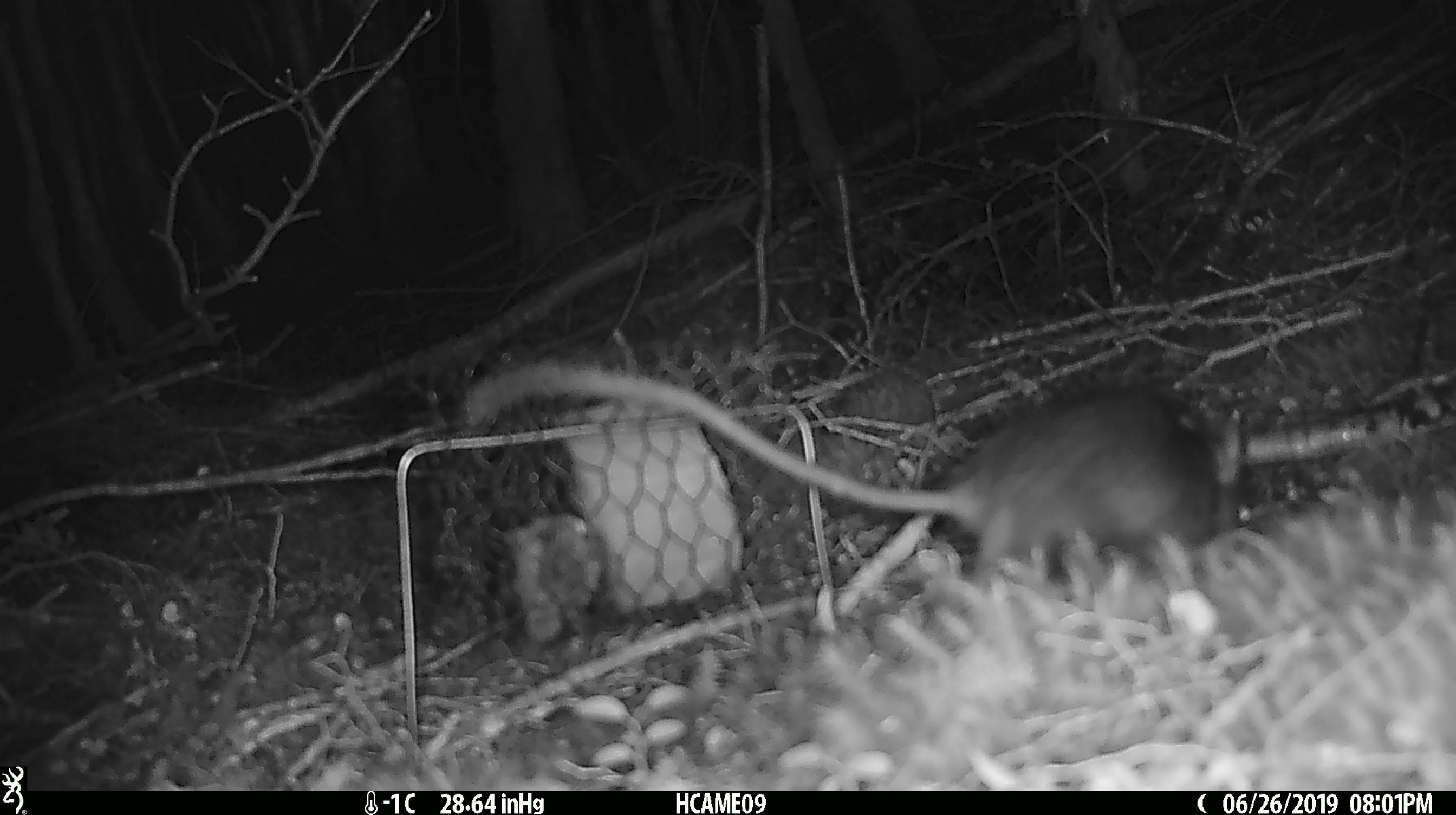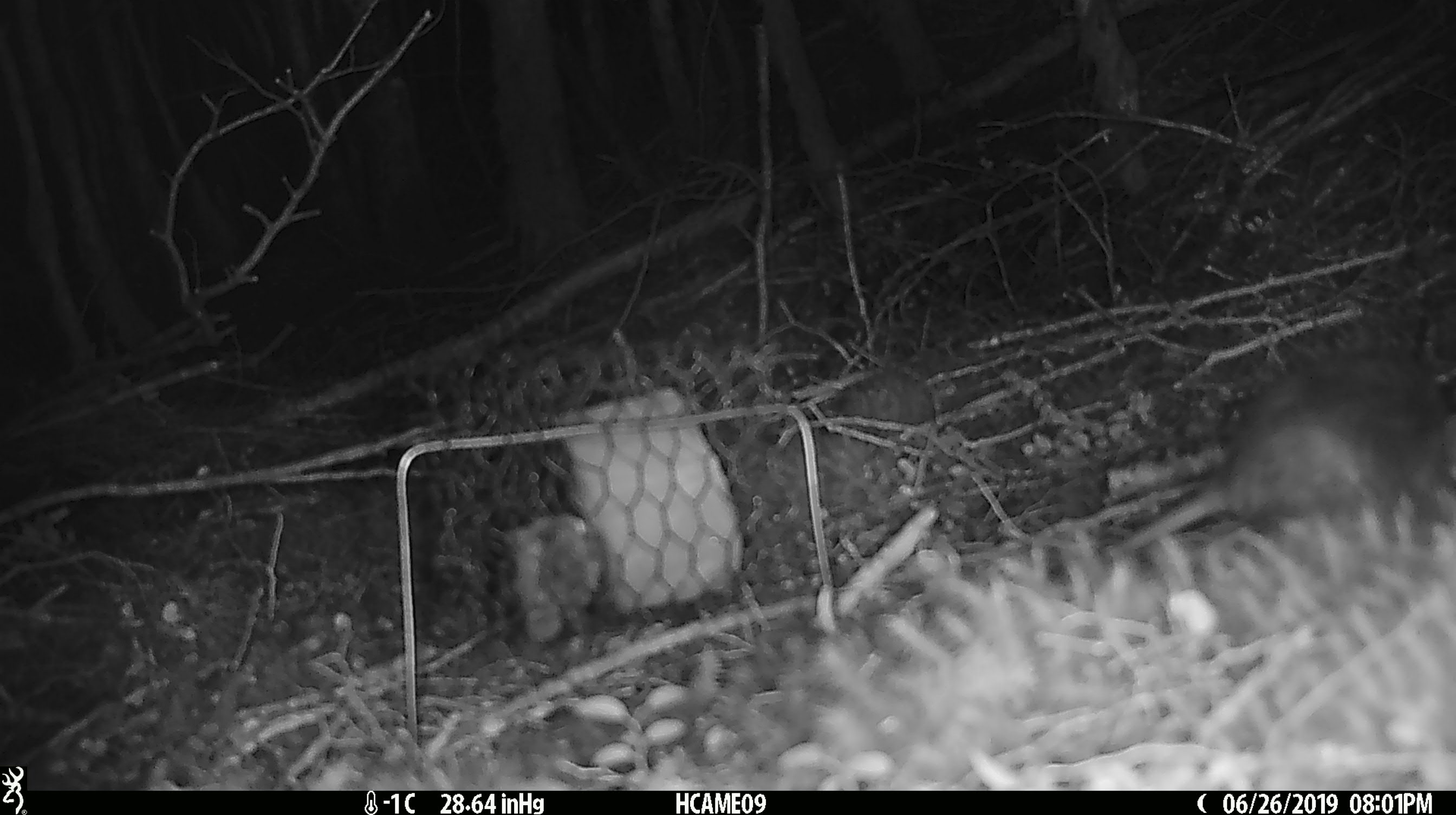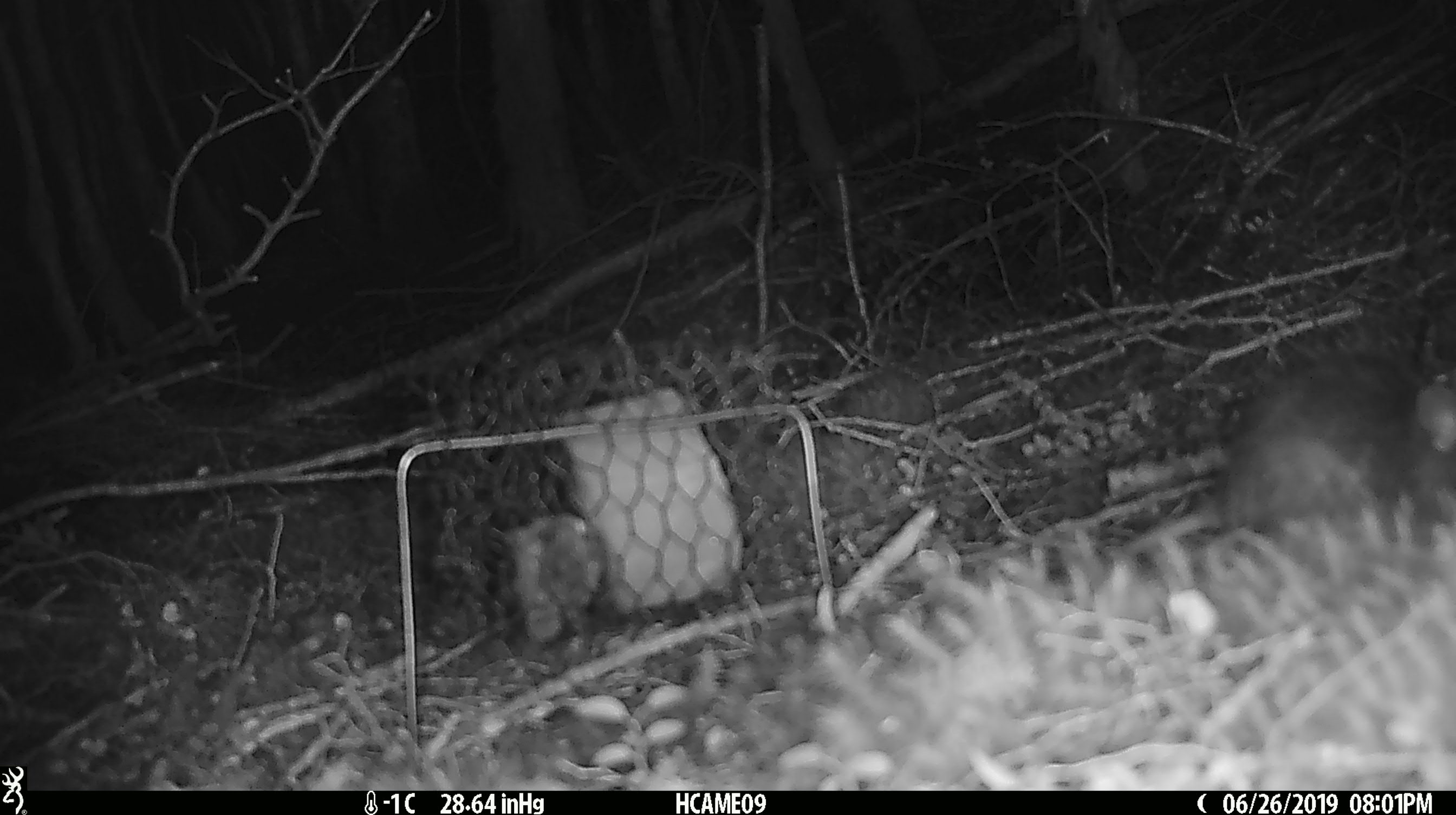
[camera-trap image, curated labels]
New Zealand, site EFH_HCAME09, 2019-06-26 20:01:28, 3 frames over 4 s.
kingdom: Animalia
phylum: Chordata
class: Mammalia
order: Rodentia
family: Muridae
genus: Rattus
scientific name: Rattus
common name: rat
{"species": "rat (Rattus)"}